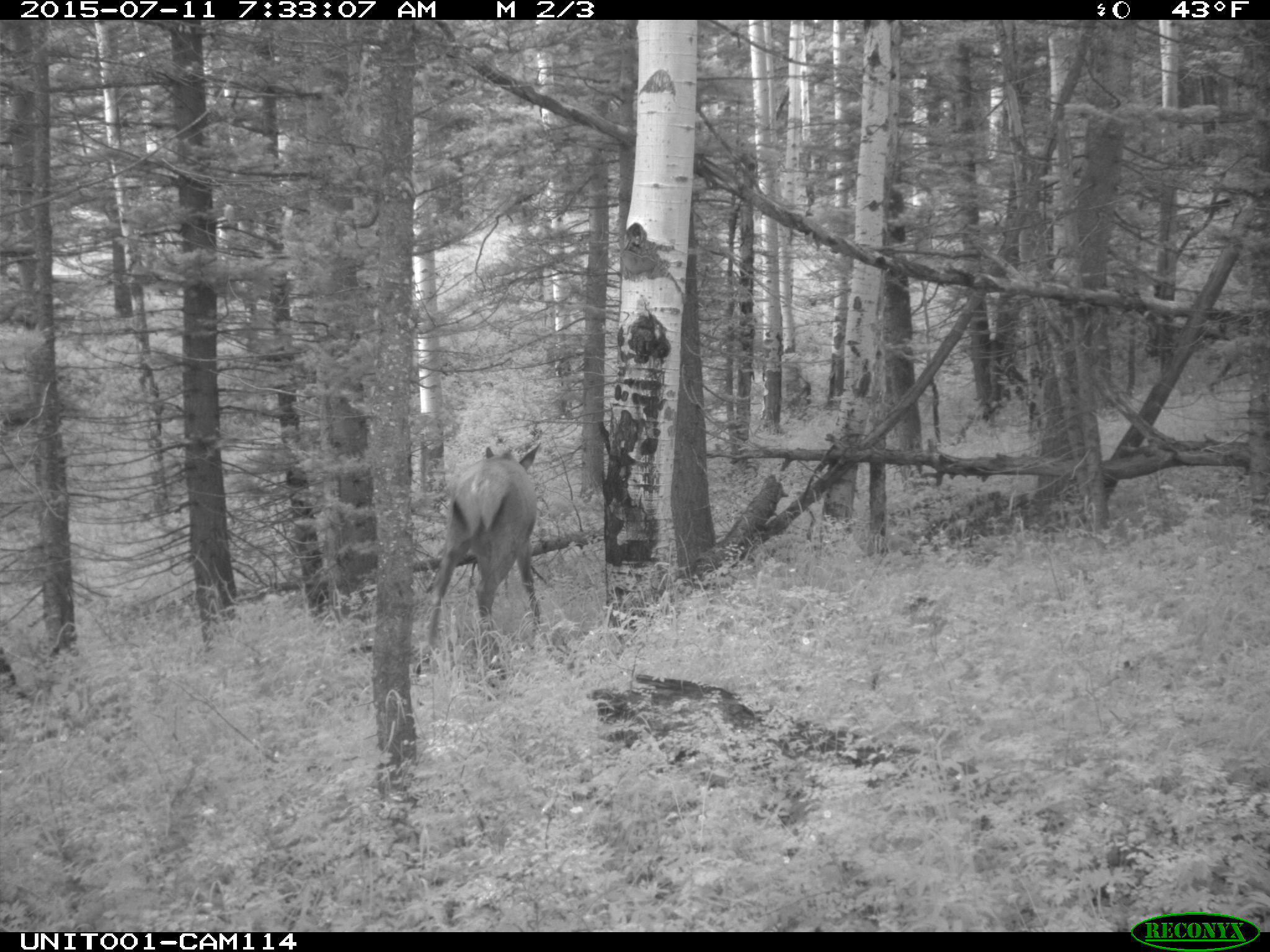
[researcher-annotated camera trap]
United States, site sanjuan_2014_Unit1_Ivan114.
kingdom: Animalia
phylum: Chordata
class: Mammalia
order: Artiodactyla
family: Cervidae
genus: Cervus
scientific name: Cervus elaphus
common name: red deer